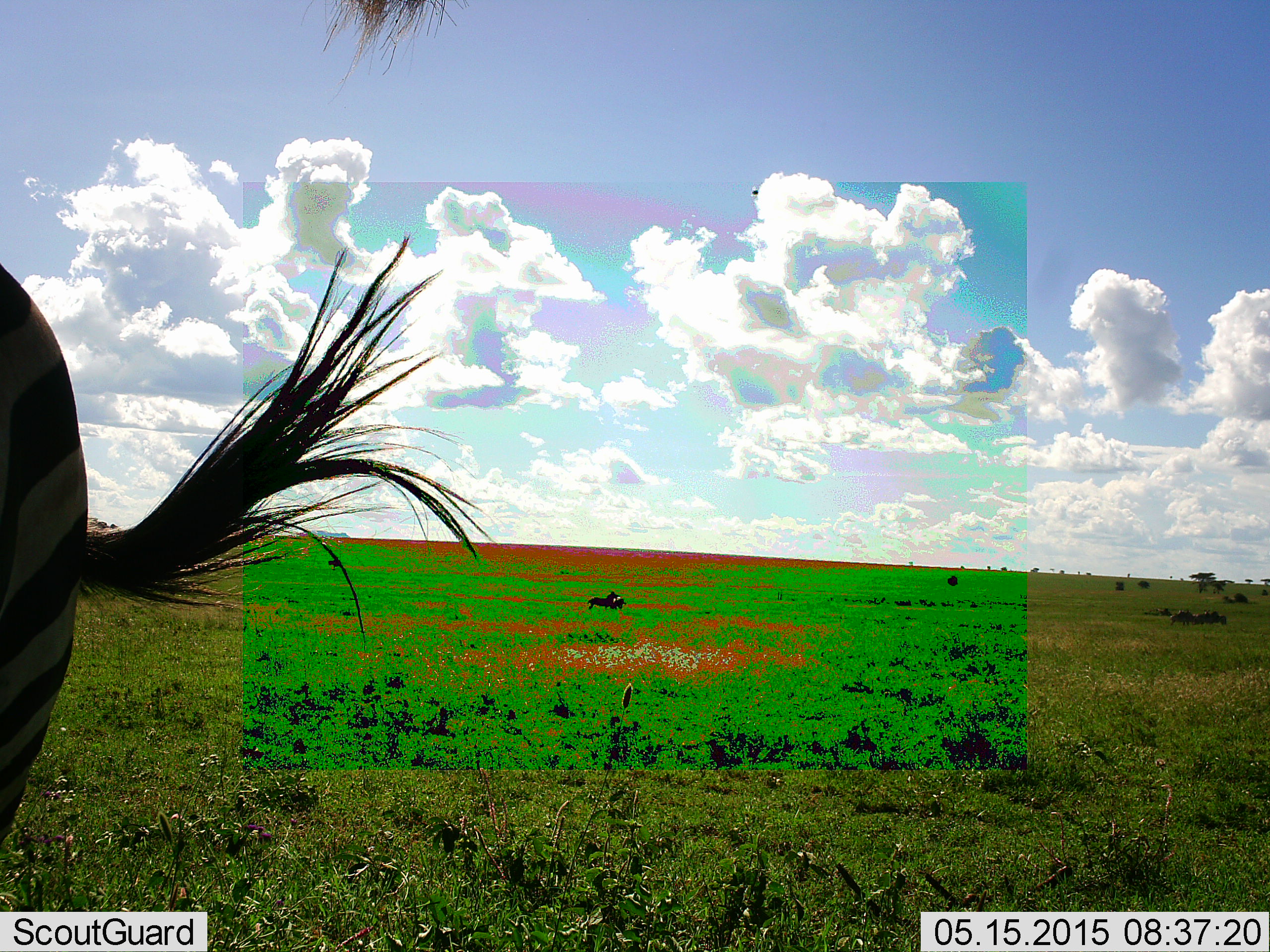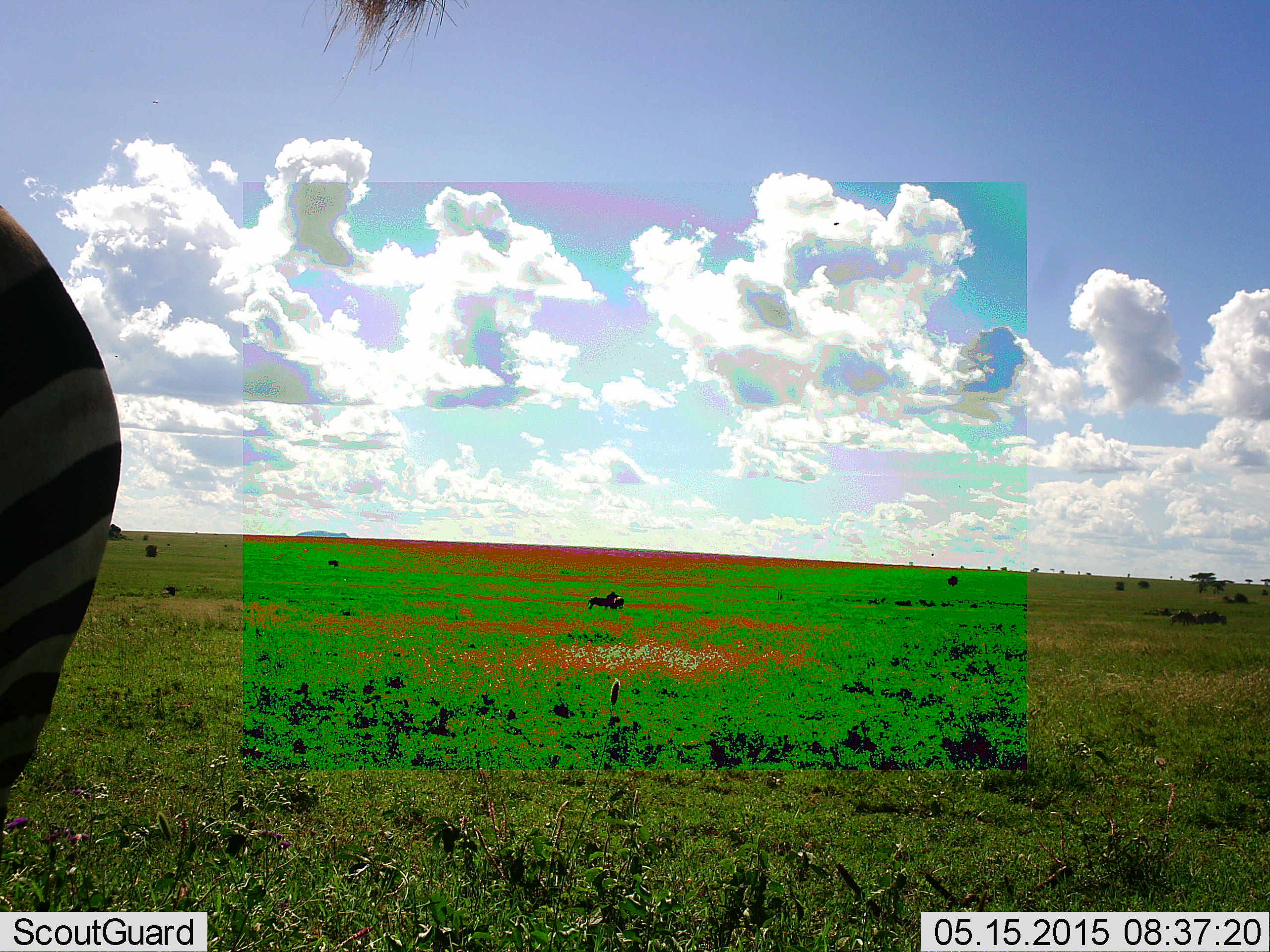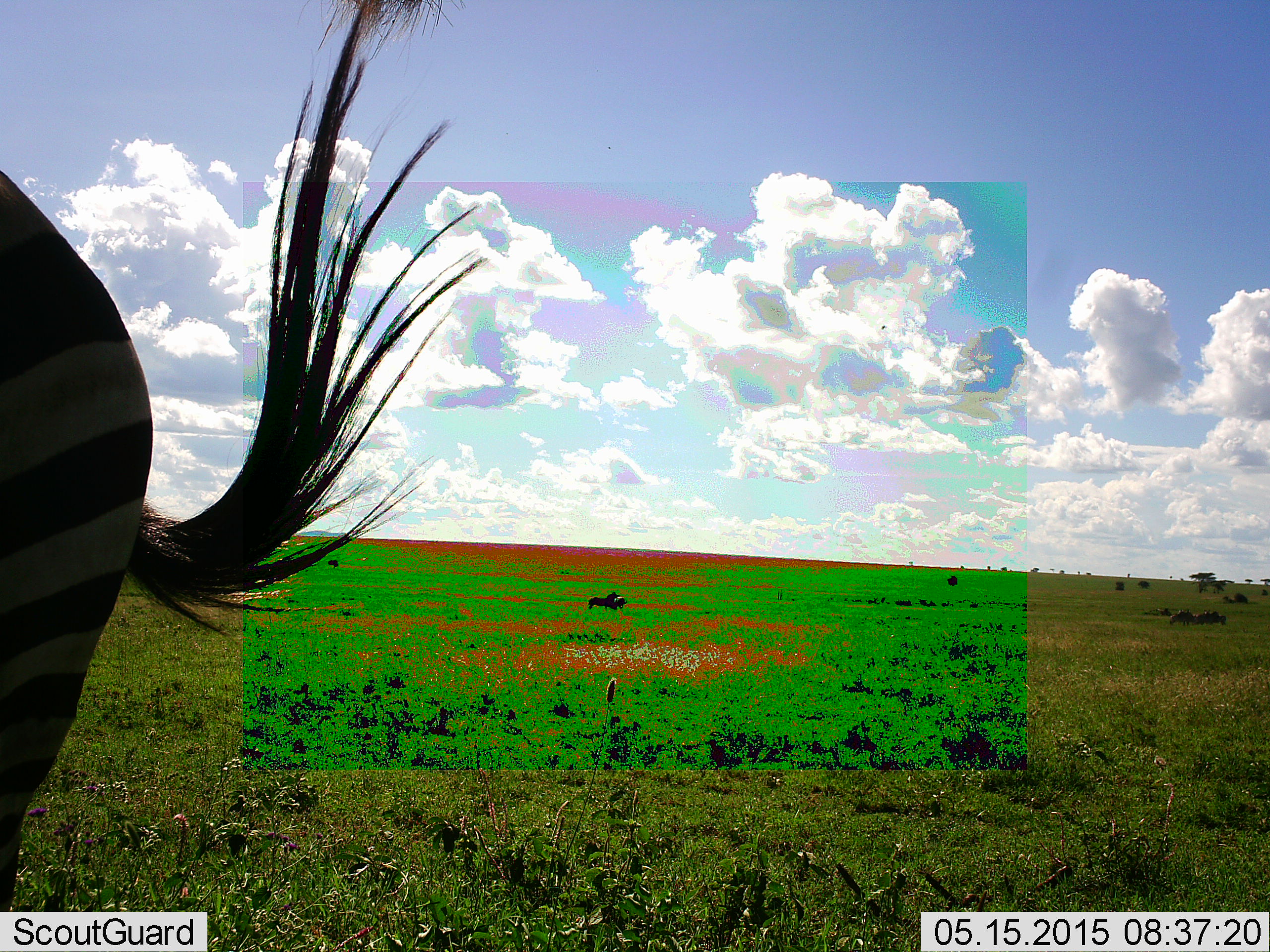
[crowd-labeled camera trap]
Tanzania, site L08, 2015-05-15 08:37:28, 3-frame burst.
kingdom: Animalia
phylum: Chordata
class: Mammalia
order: Perissodactyla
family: Equidae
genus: Equus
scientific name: Equus quagga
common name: plains zebra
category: zebra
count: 1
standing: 100%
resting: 0%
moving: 0%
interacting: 0%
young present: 10%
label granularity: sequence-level